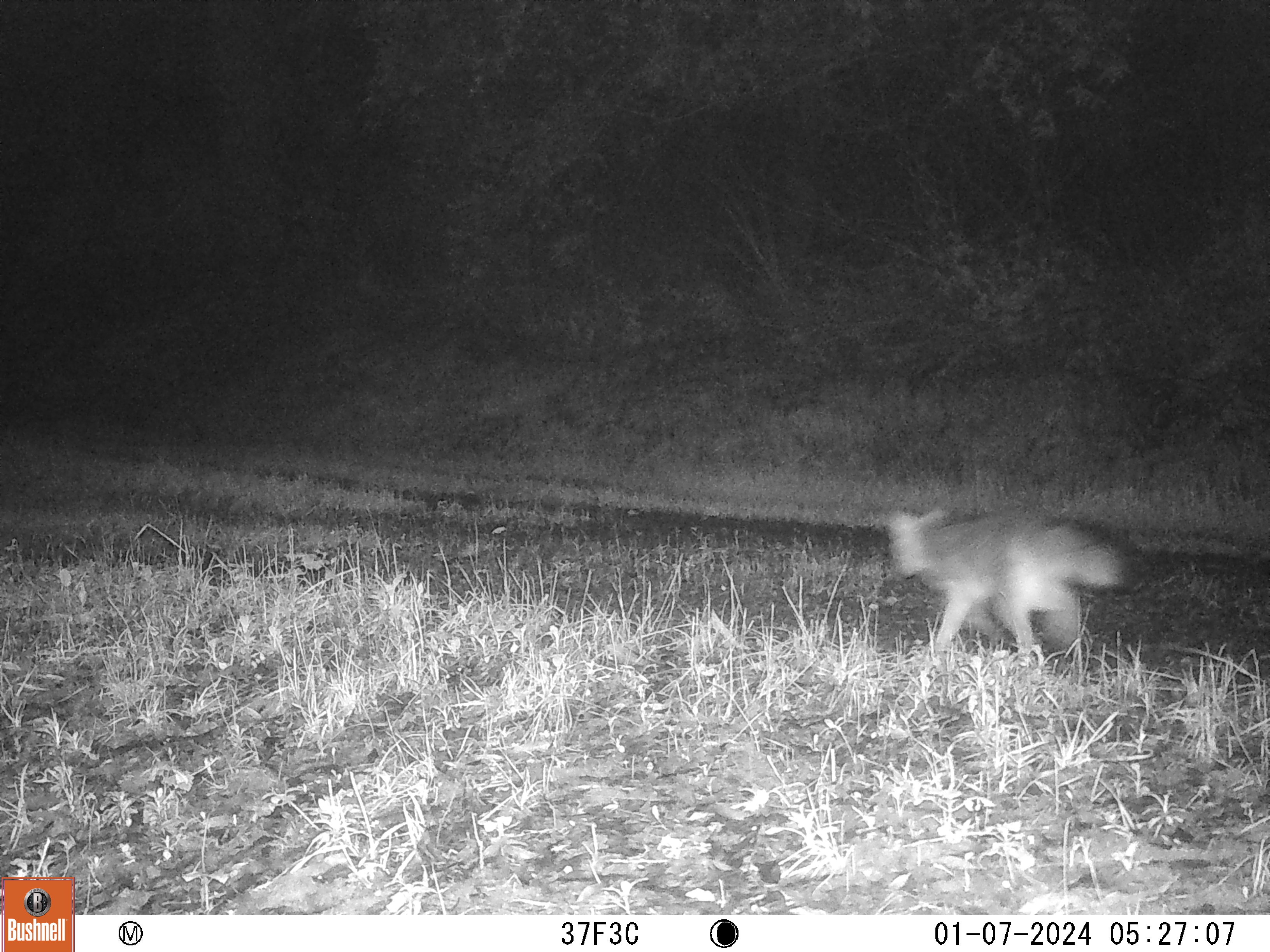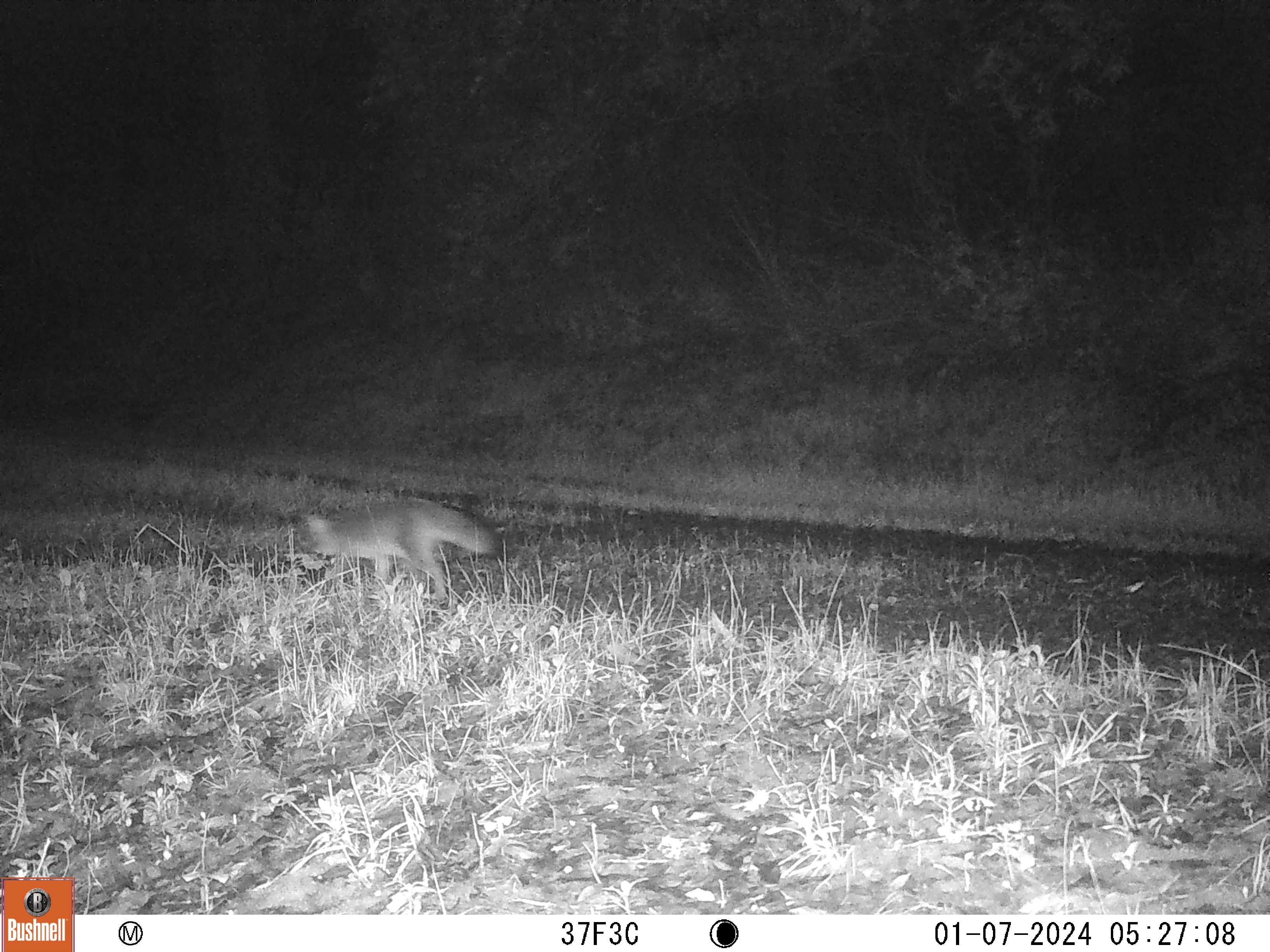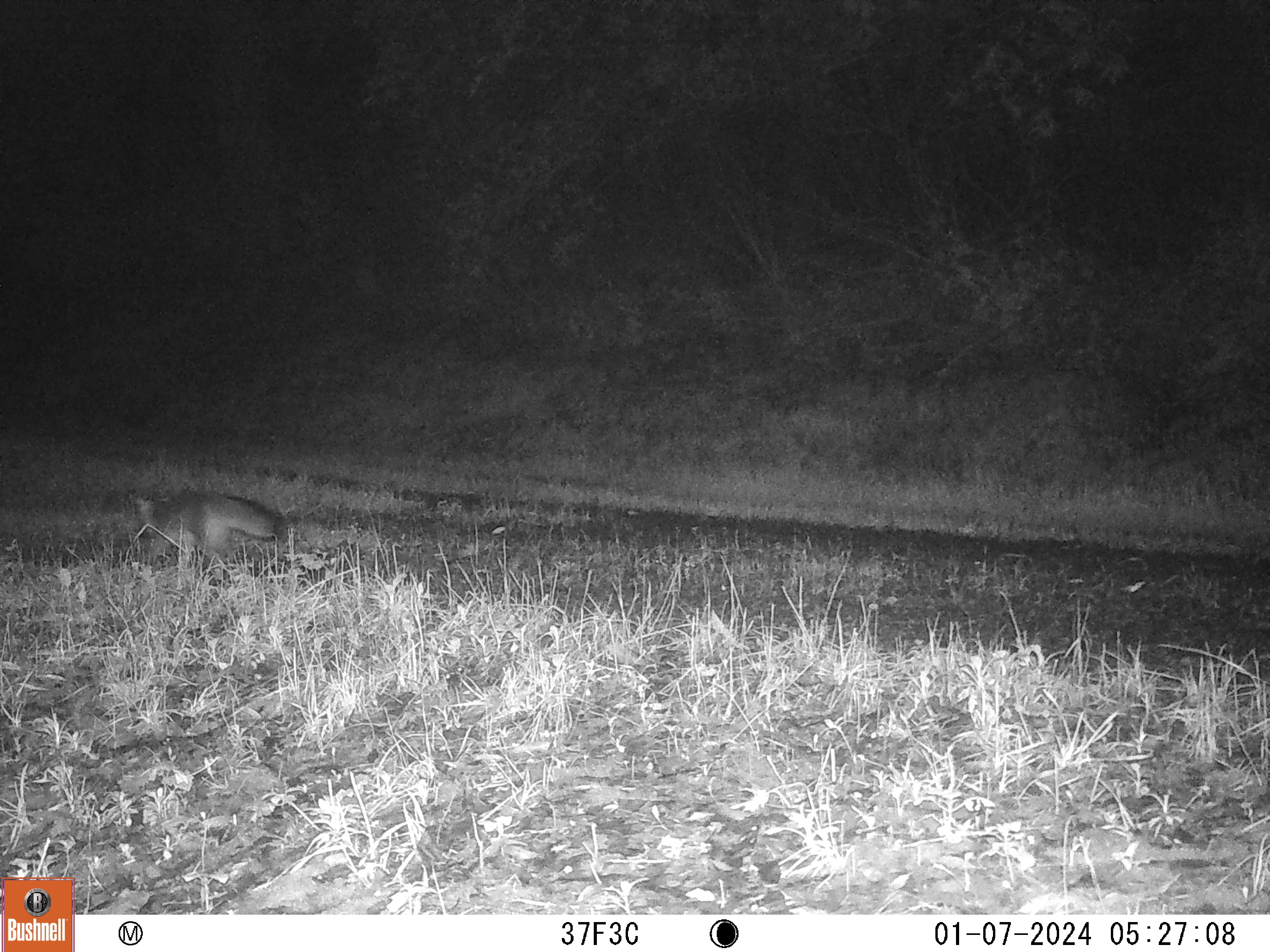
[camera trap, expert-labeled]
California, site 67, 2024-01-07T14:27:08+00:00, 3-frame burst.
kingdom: Animalia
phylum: Chordata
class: Mammalia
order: Carnivora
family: Canidae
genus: Urocyon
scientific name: Urocyon cinereoargenteus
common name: gray fox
Gray fox (Urocyon cinereoargenteus).